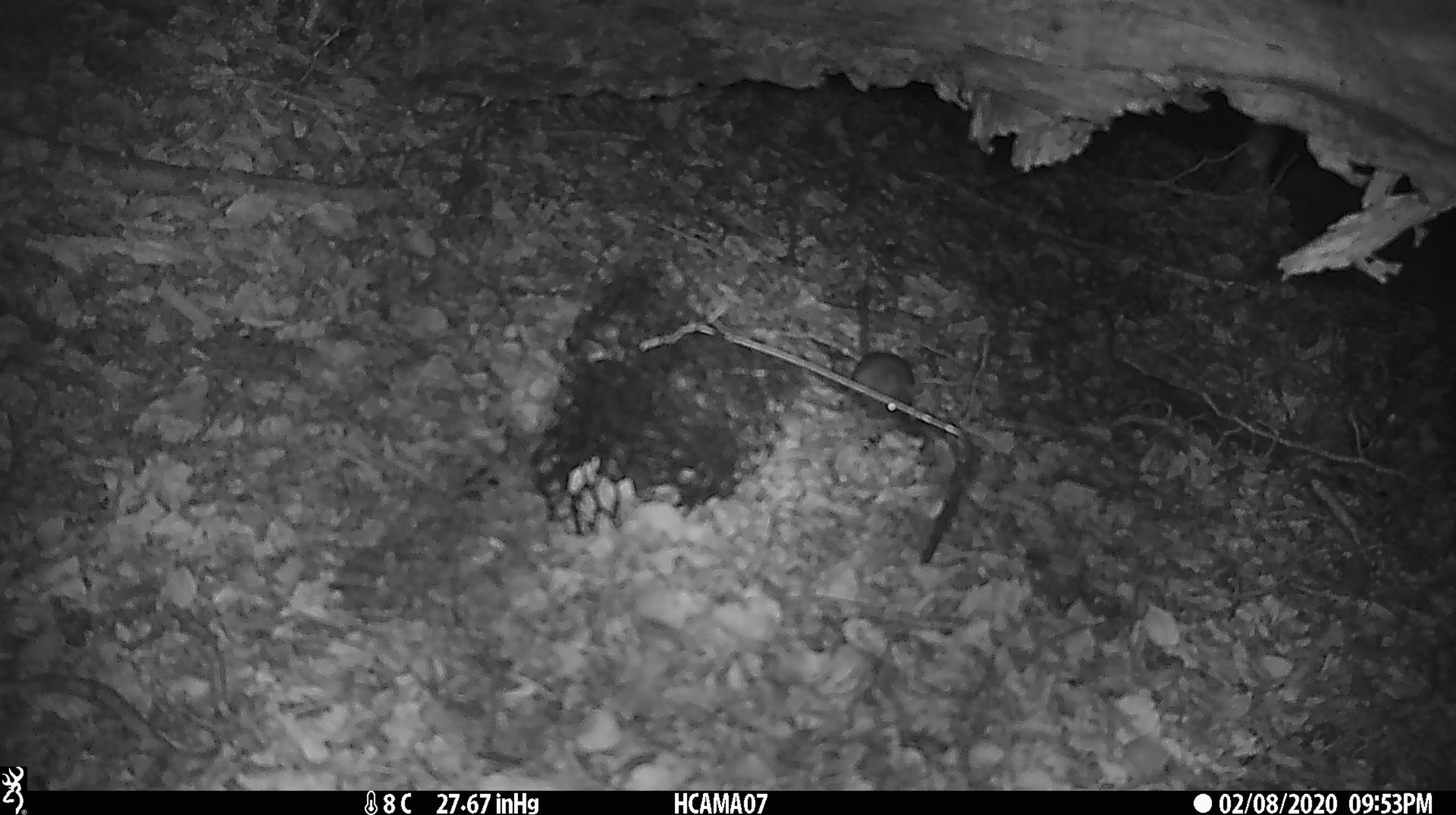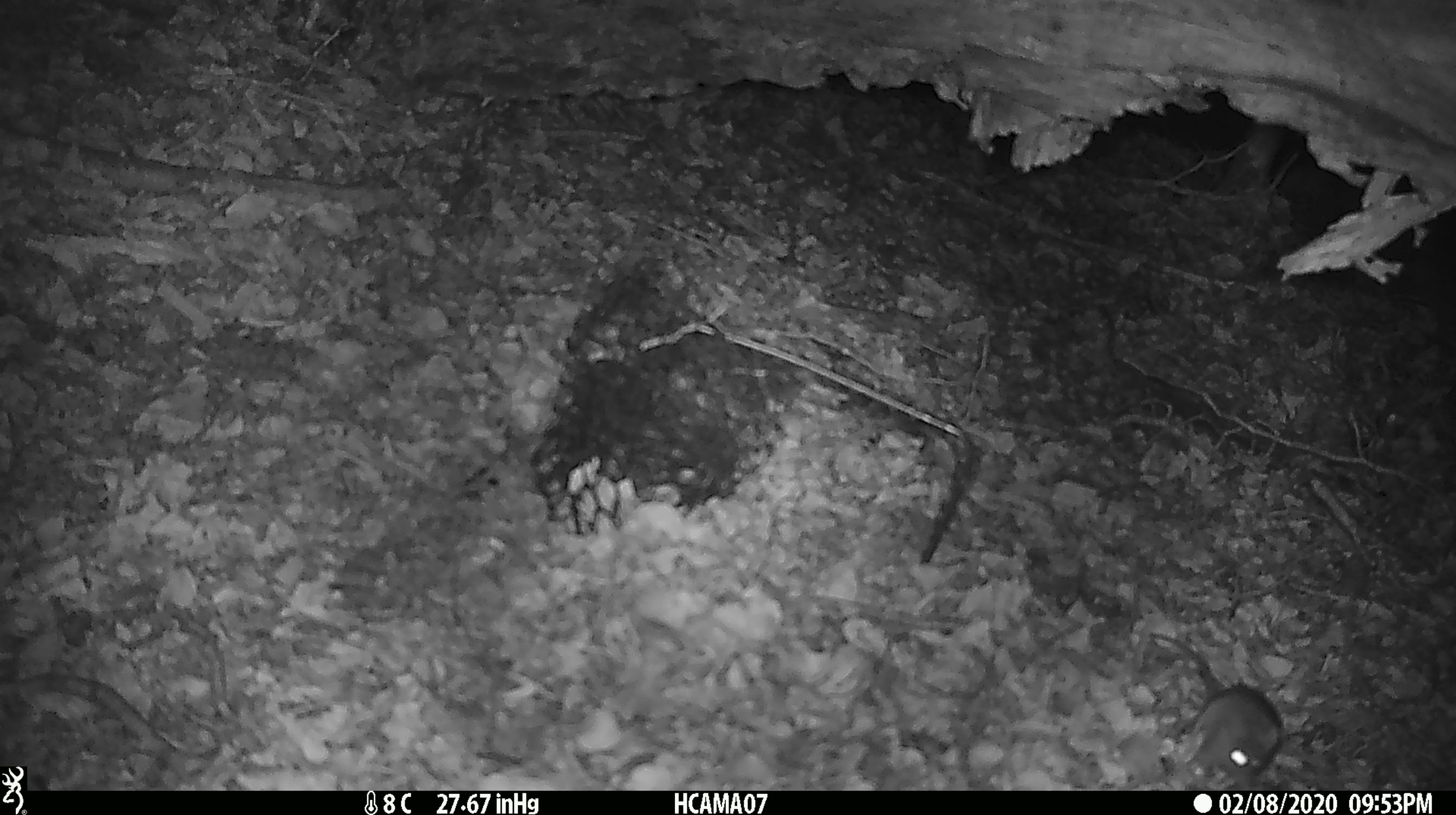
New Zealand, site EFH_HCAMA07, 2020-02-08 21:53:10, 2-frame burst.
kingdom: Animalia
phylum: Chordata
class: Mammalia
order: Rodentia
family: Muridae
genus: Mus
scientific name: Mus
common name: mouse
Mouse (Mus).